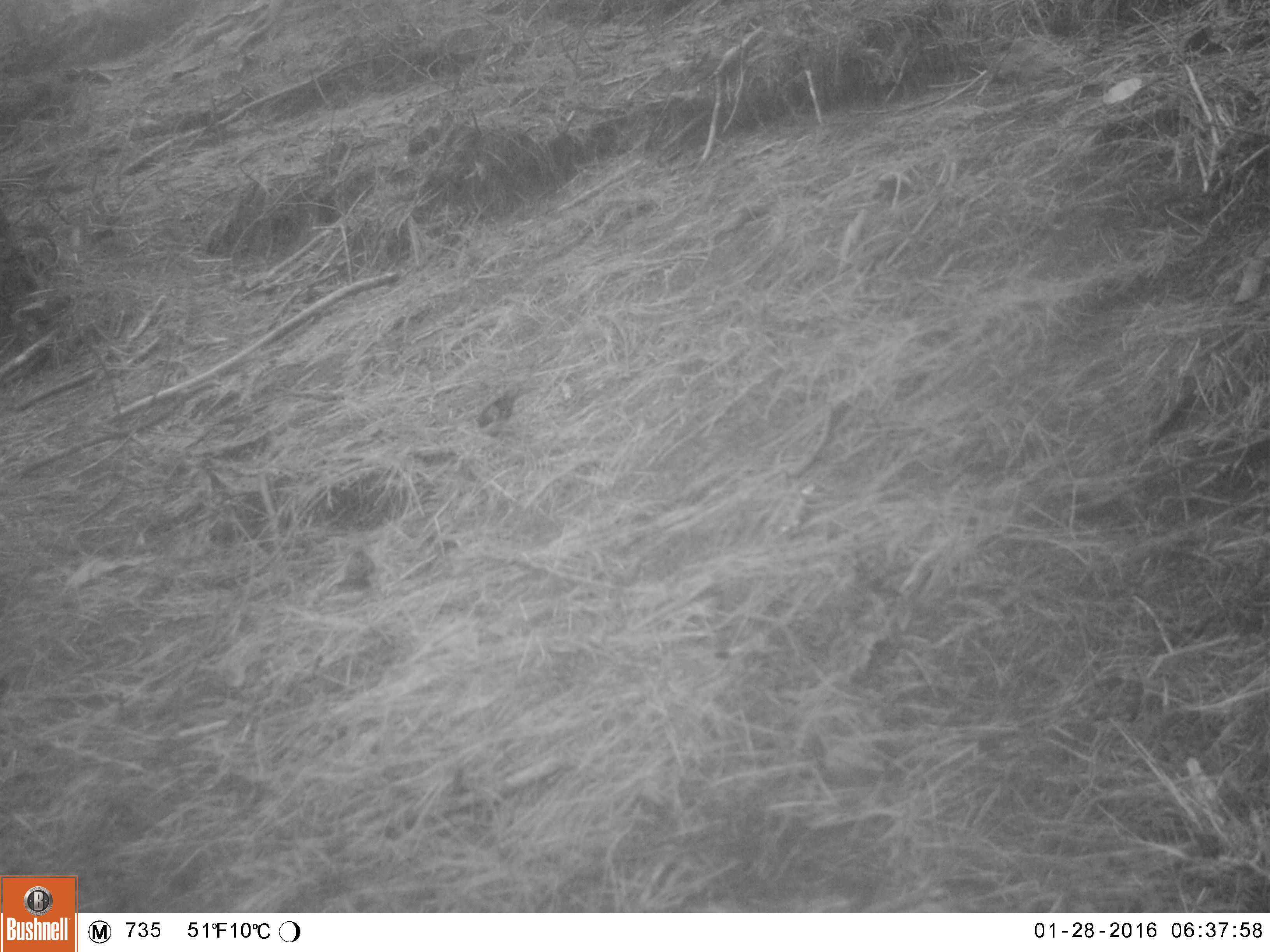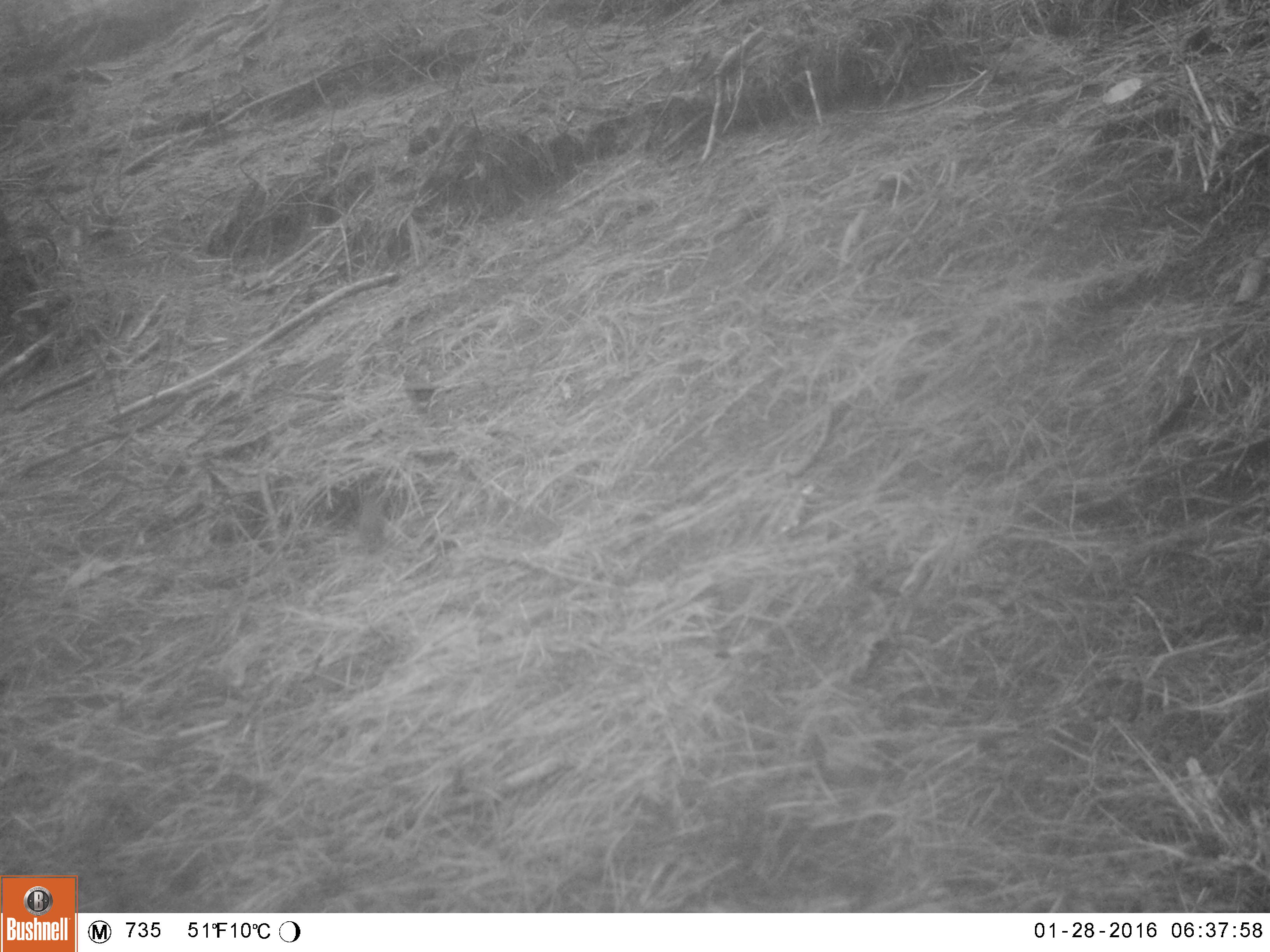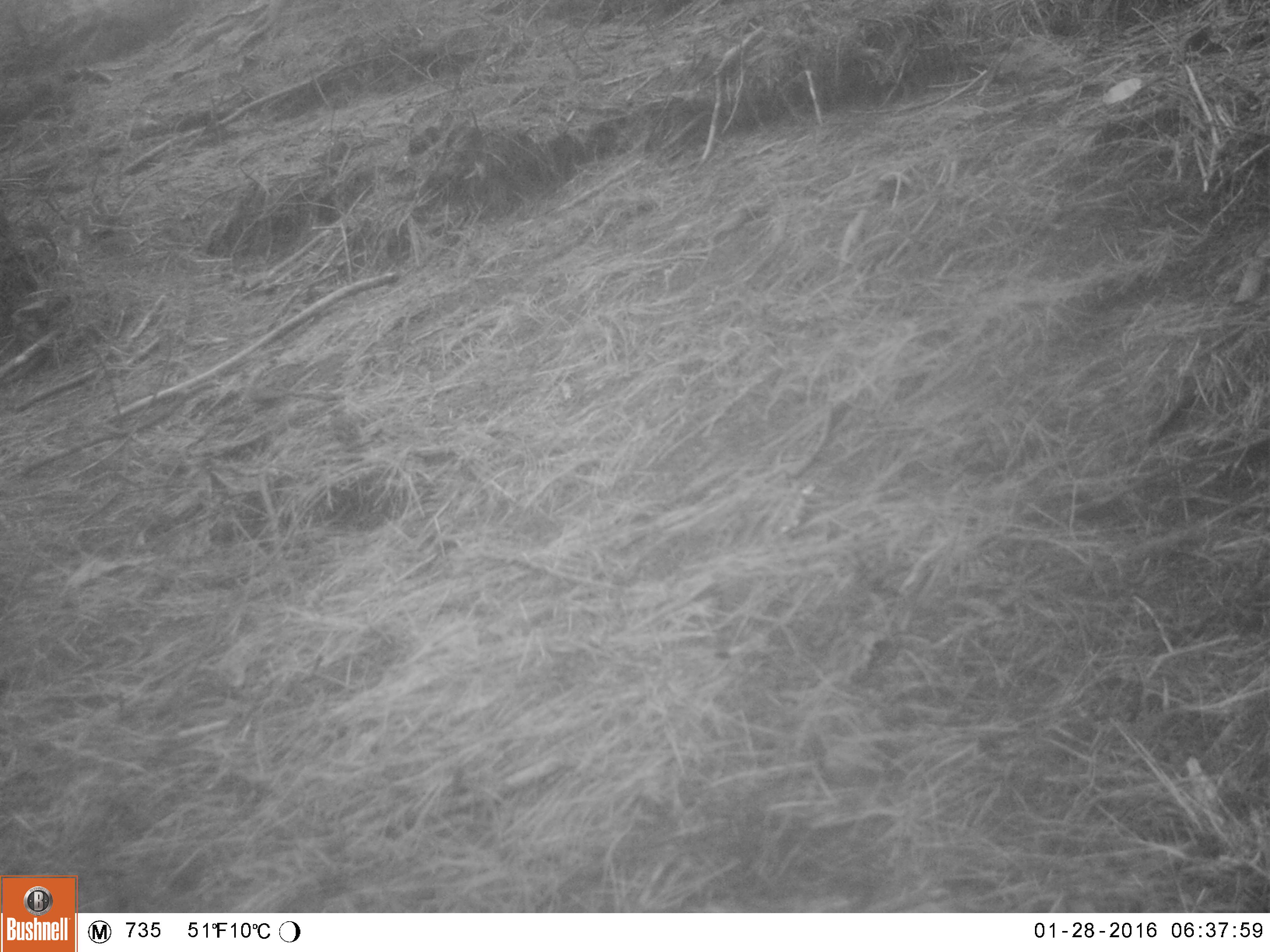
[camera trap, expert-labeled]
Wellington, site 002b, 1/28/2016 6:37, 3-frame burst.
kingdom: Animalia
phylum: Chordata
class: Aves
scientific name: Aves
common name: bird